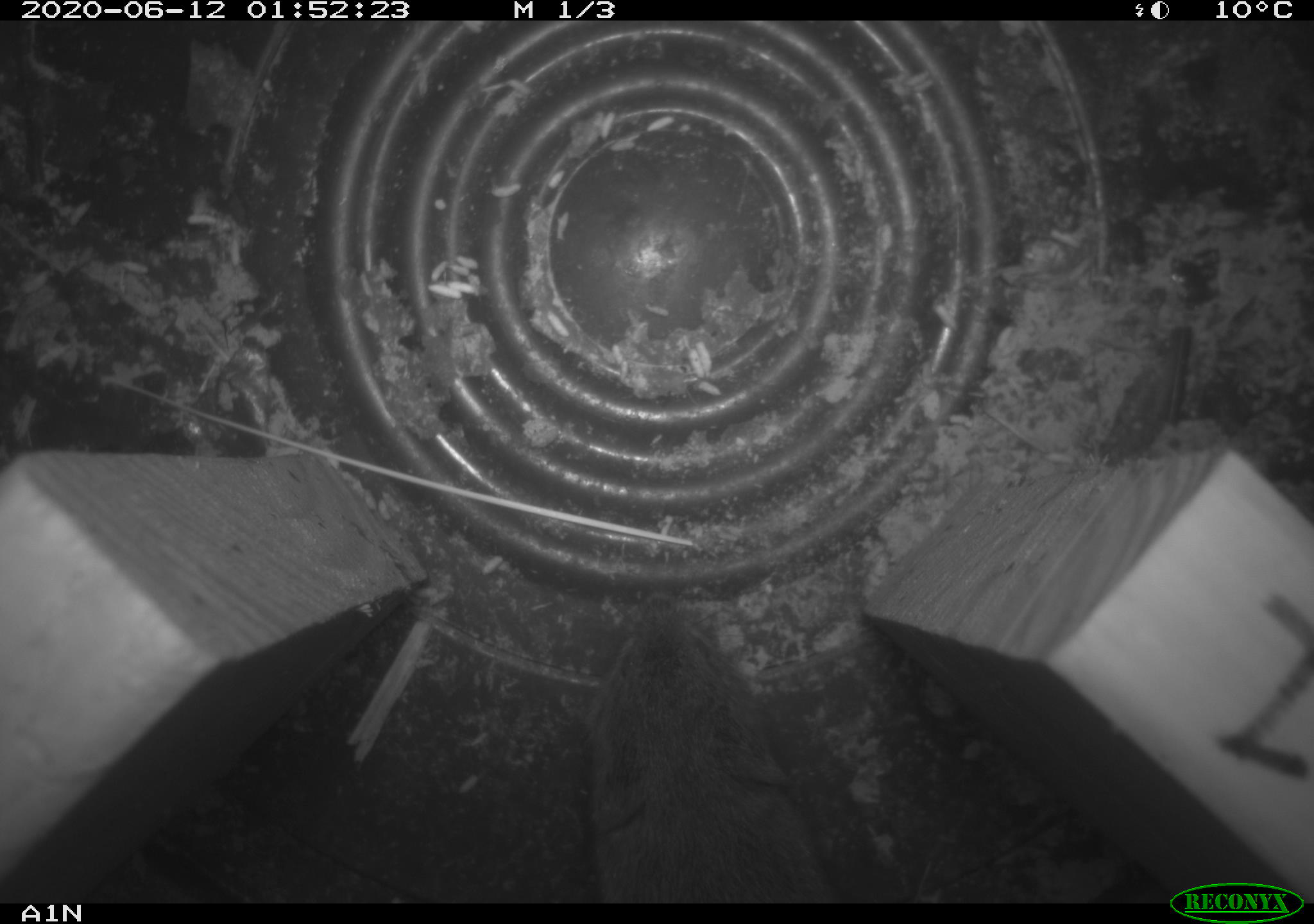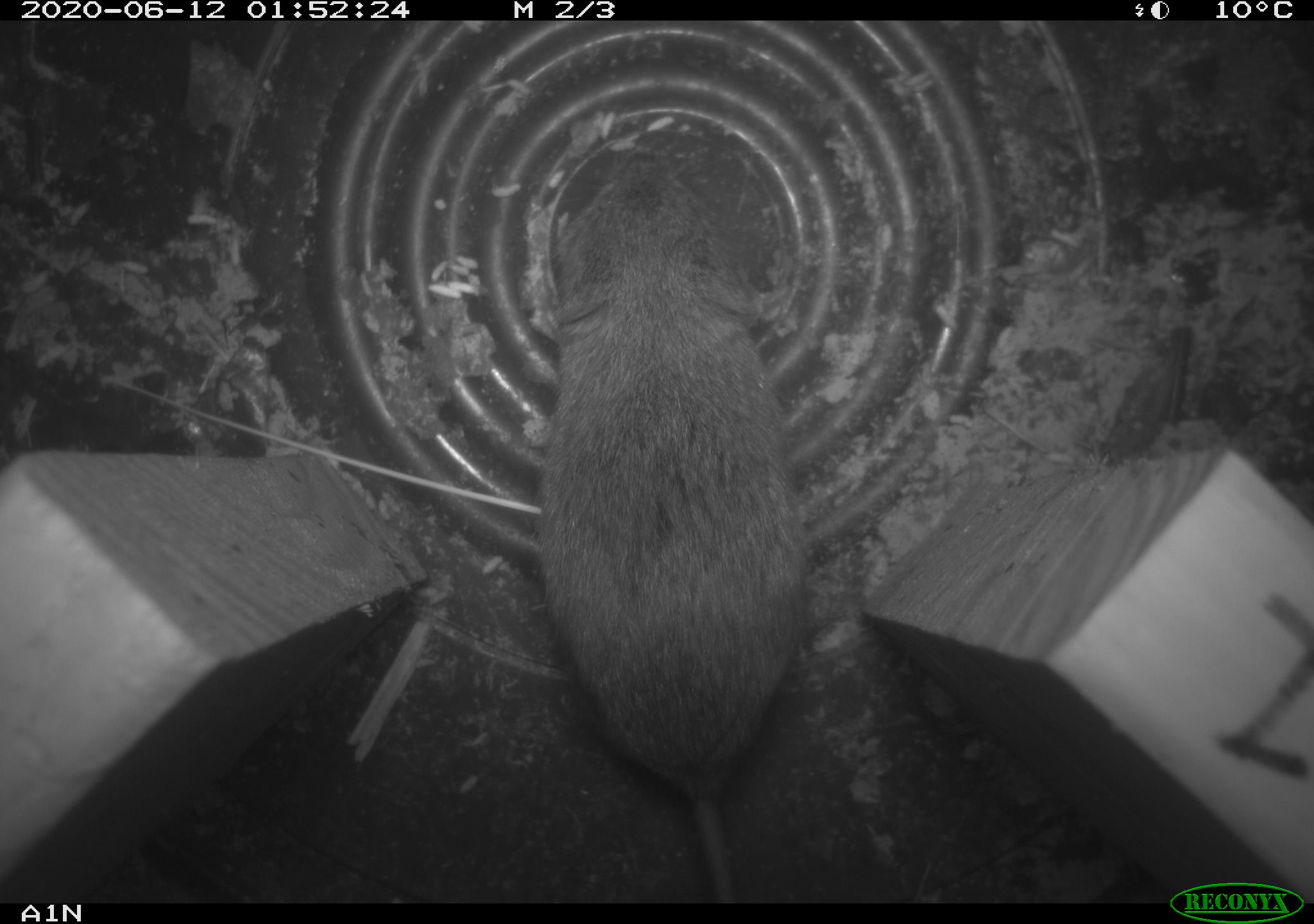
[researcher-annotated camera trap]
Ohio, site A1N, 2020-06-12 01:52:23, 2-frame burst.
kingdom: Animalia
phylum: Chordata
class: Mammalia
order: Rodentia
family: Cricetidae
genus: Microtus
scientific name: Microtus pennsylvanicus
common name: meadow vole